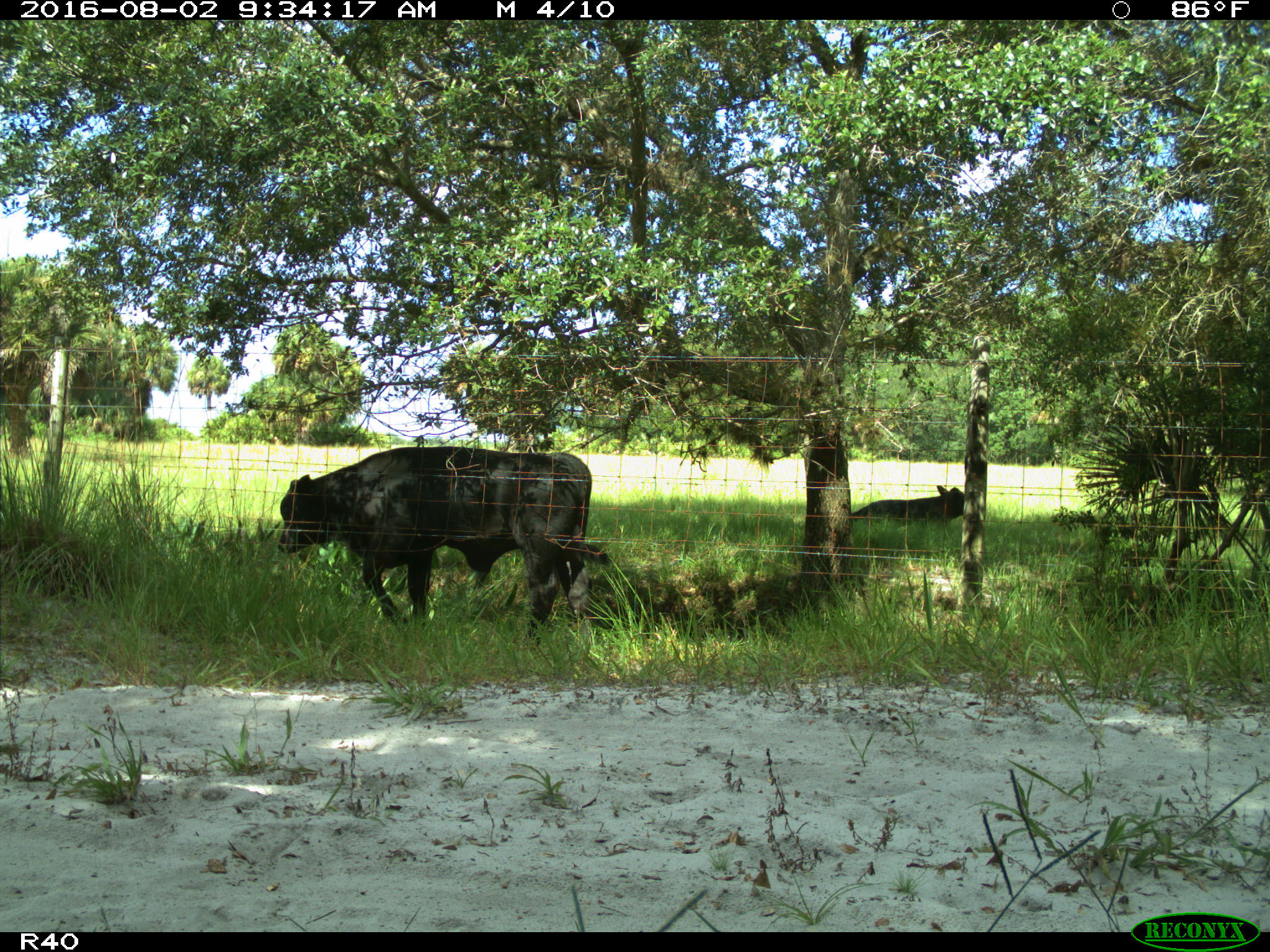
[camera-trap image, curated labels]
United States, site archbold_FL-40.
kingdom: Animalia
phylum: Chordata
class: Mammalia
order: Artiodactyla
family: Bovidae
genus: Bos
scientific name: Bos taurus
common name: domestic cow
Bos taurus (domestic cow).